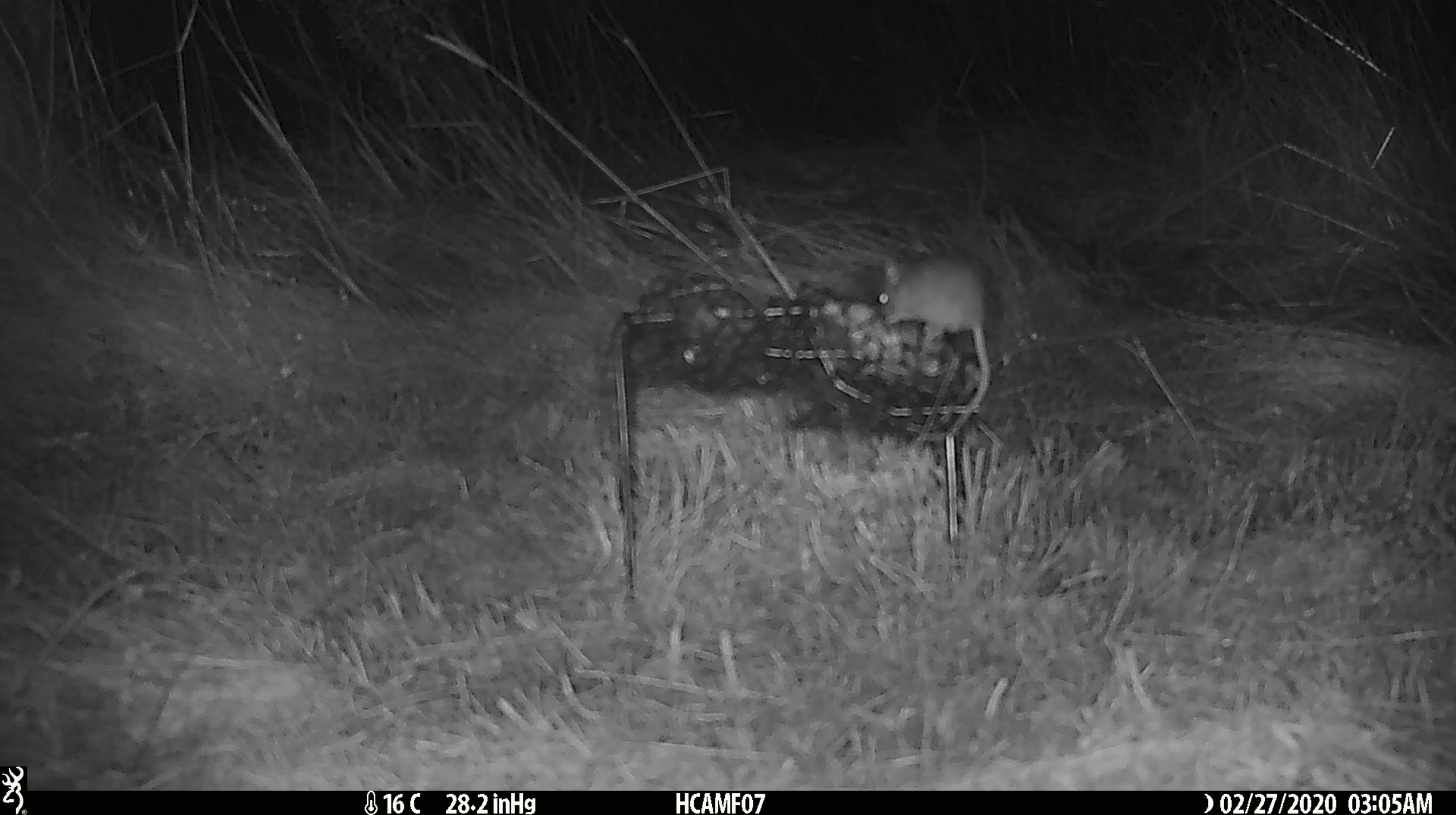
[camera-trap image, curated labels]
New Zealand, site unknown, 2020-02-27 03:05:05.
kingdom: Animalia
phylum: Chordata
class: Mammalia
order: Rodentia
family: Muridae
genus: Mus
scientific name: Mus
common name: mouse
Mouse (Mus).